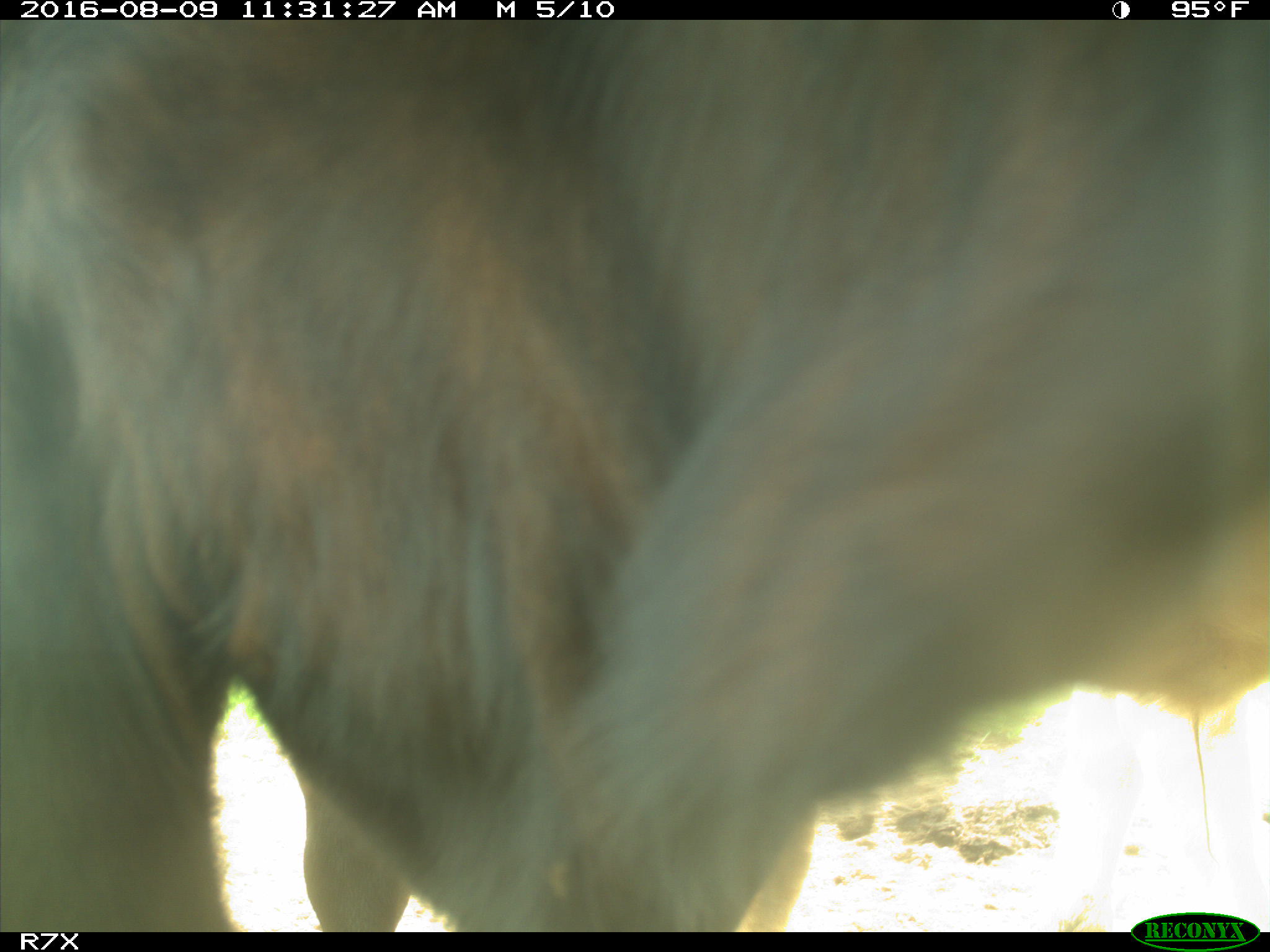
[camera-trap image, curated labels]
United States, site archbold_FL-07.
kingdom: Animalia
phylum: Chordata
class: Mammalia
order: Artiodactyla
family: Bovidae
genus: Bos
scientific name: Bos taurus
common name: domestic cow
Bos taurus (domestic cow).